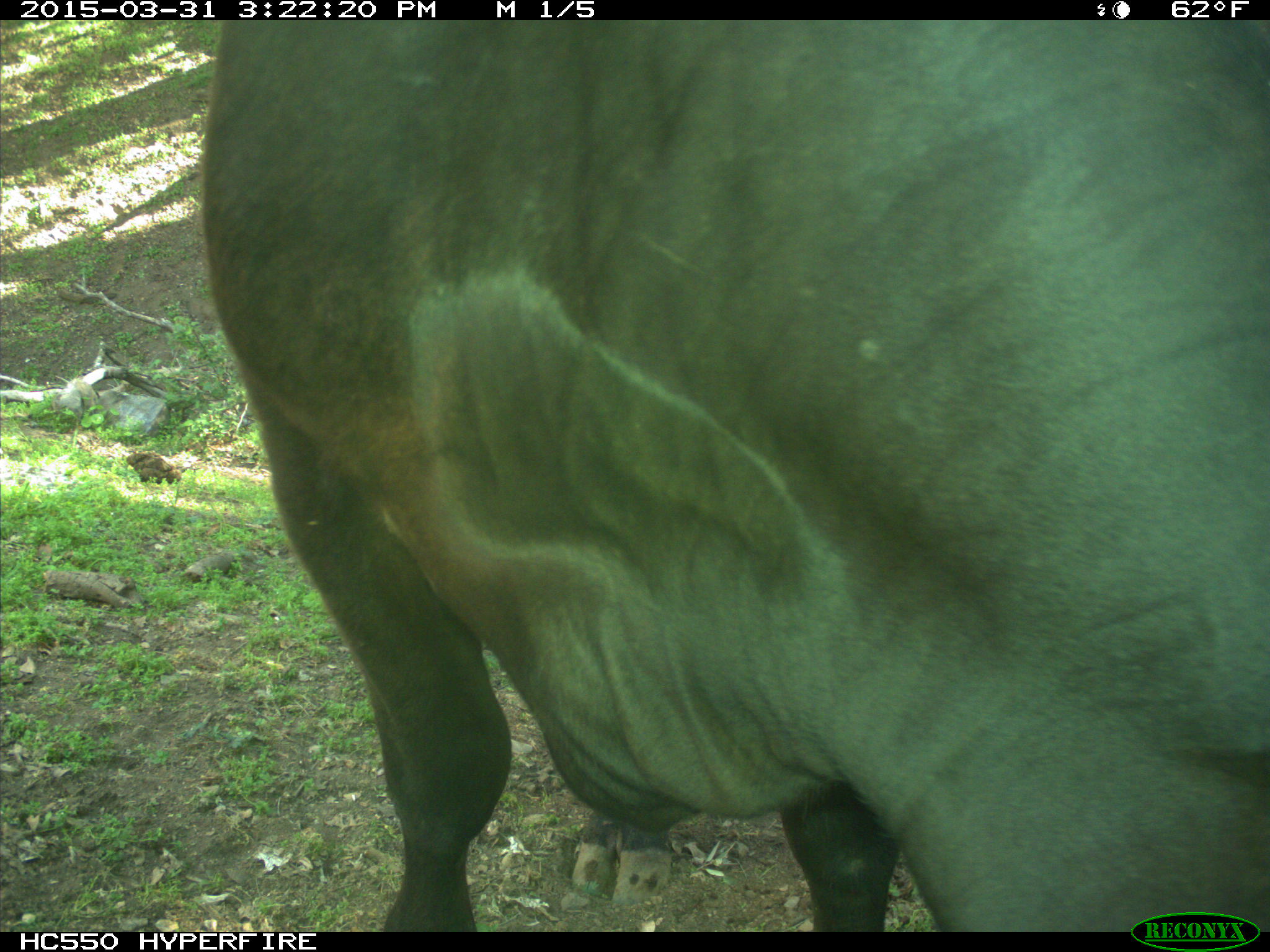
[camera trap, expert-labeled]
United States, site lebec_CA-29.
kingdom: Animalia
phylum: Chordata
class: Mammalia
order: Artiodactyla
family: Bovidae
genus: Bos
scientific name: Bos taurus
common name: domestic cow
Bos taurus (domestic cow).